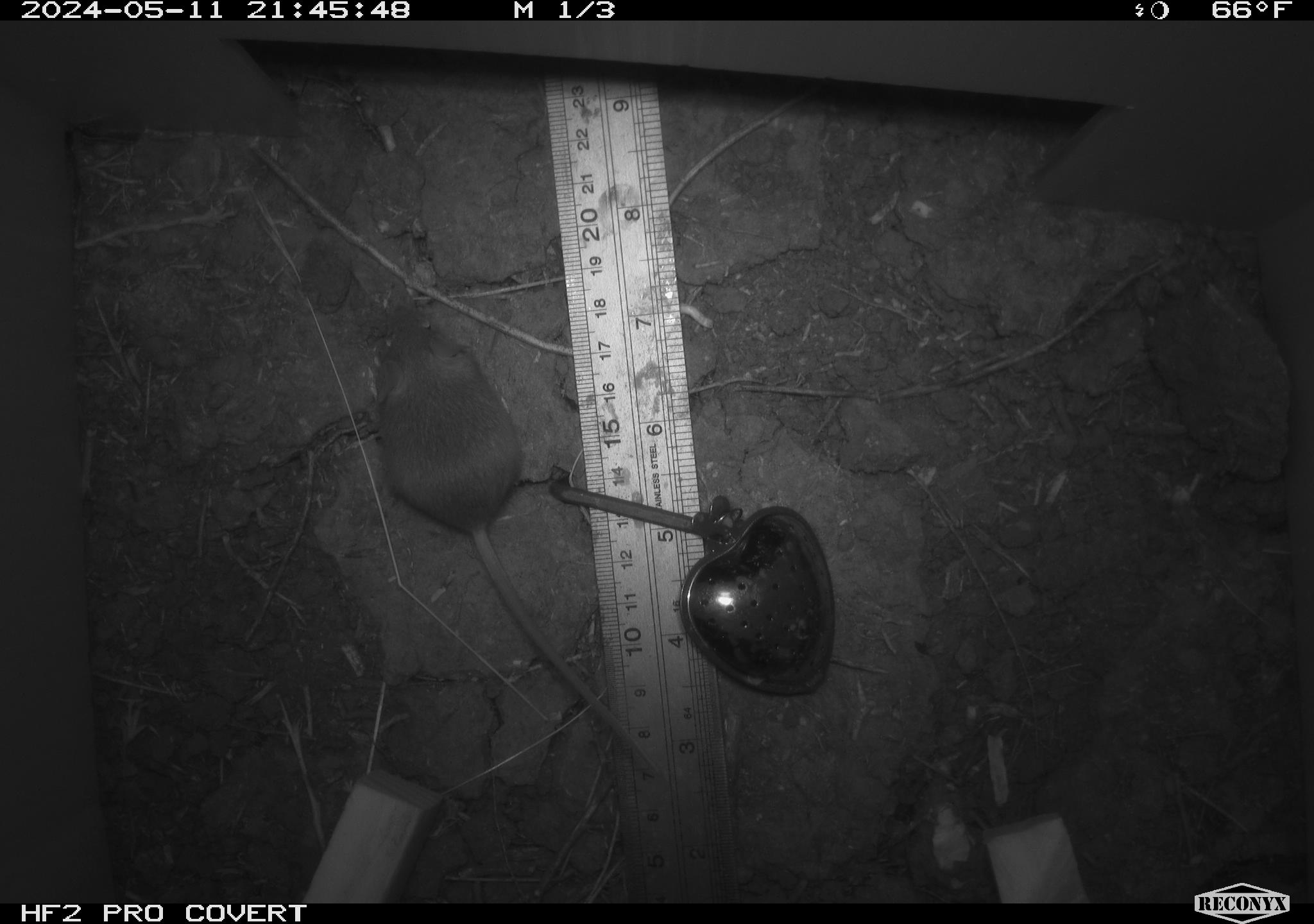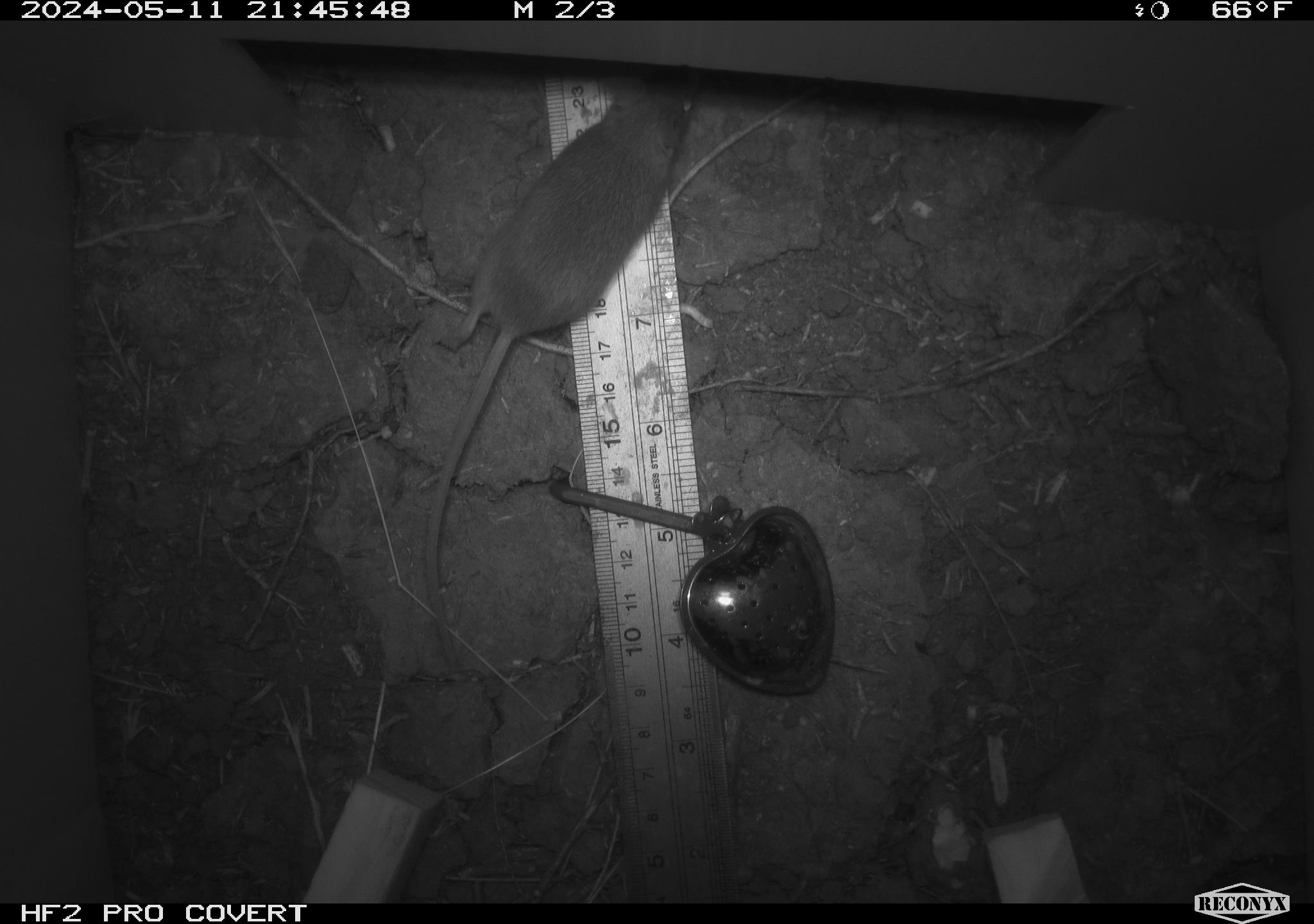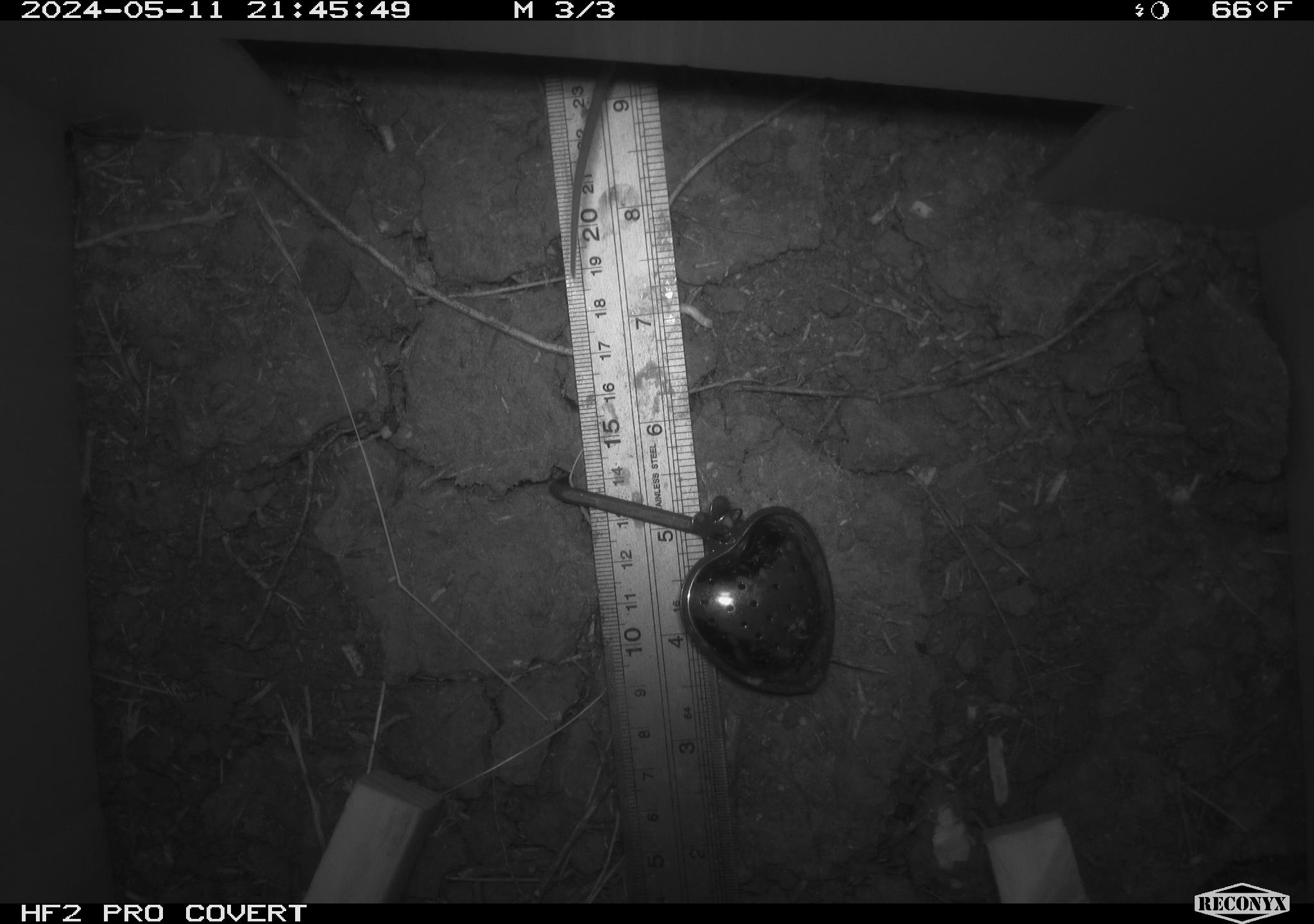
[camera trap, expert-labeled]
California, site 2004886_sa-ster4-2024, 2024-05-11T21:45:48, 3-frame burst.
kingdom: Animalia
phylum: Chordata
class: Mammalia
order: Rodentia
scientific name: Rodentia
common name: mouse species